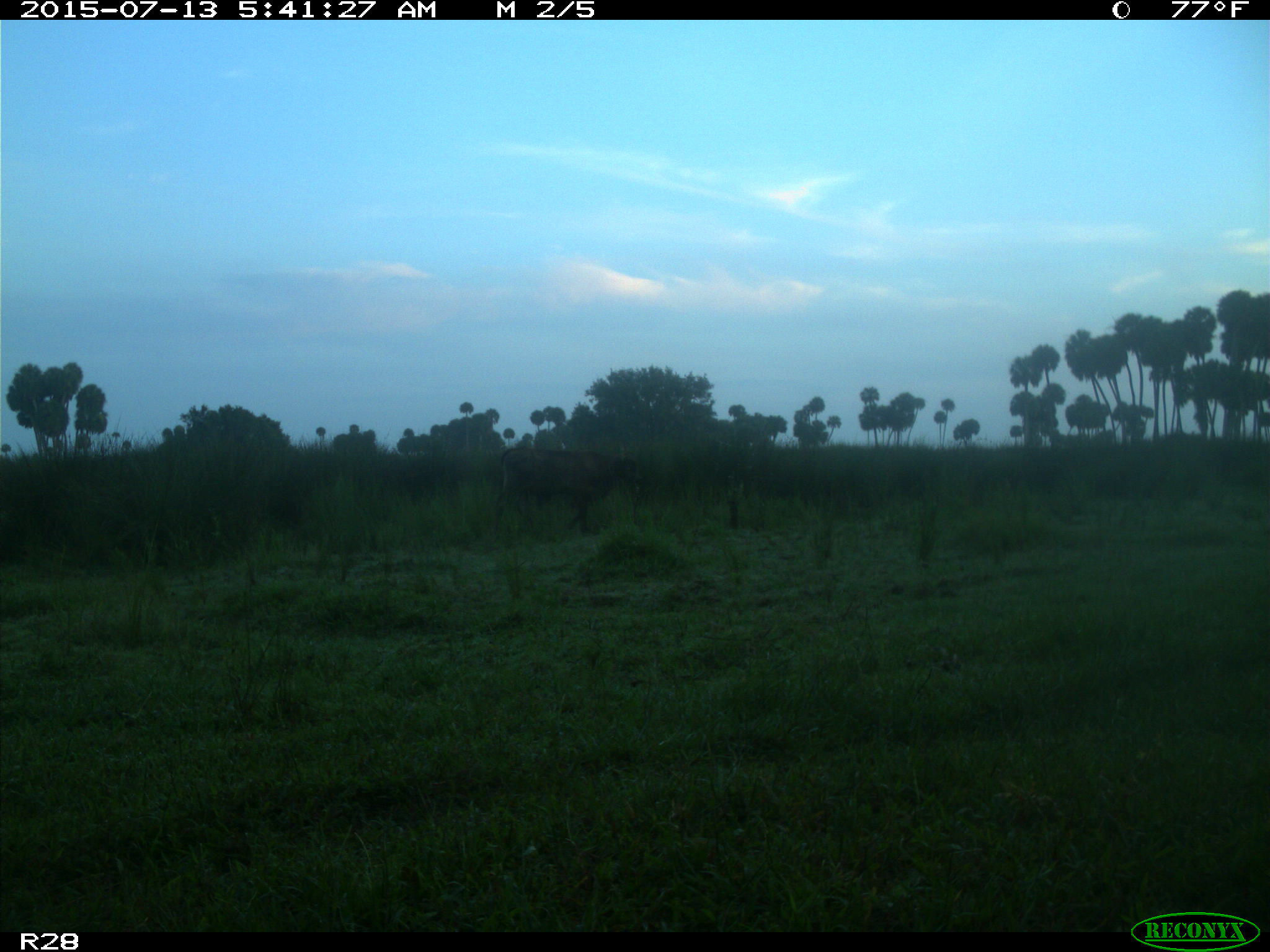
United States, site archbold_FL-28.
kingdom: Animalia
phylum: Chordata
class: Mammalia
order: Artiodactyla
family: Bovidae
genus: Bos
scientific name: Bos taurus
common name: domestic cow